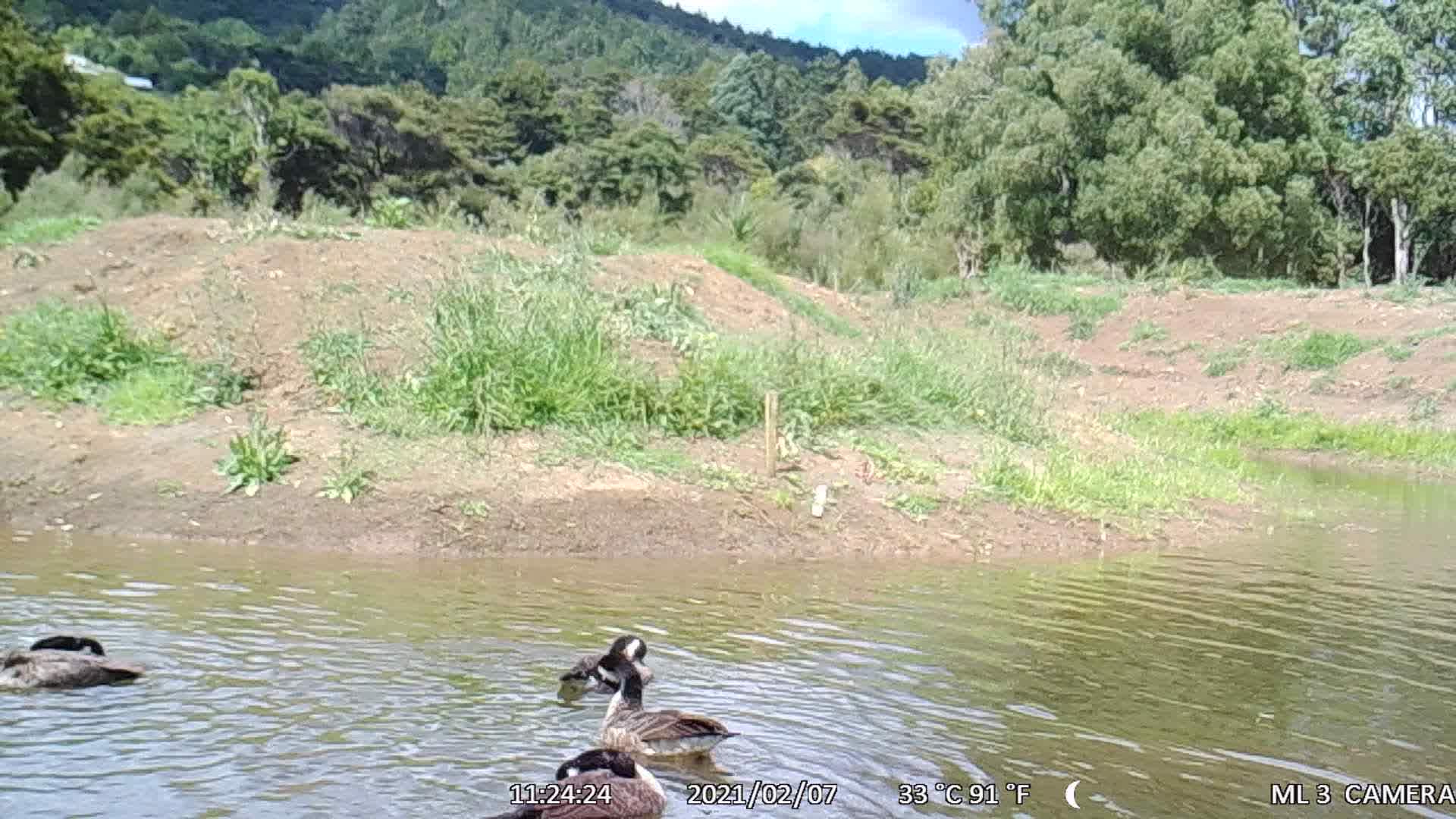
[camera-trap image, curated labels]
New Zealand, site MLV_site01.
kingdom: Animalia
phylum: Chordata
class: Aves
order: Anseriformes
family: Anatidae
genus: Branta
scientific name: Branta canadensis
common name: canada goose